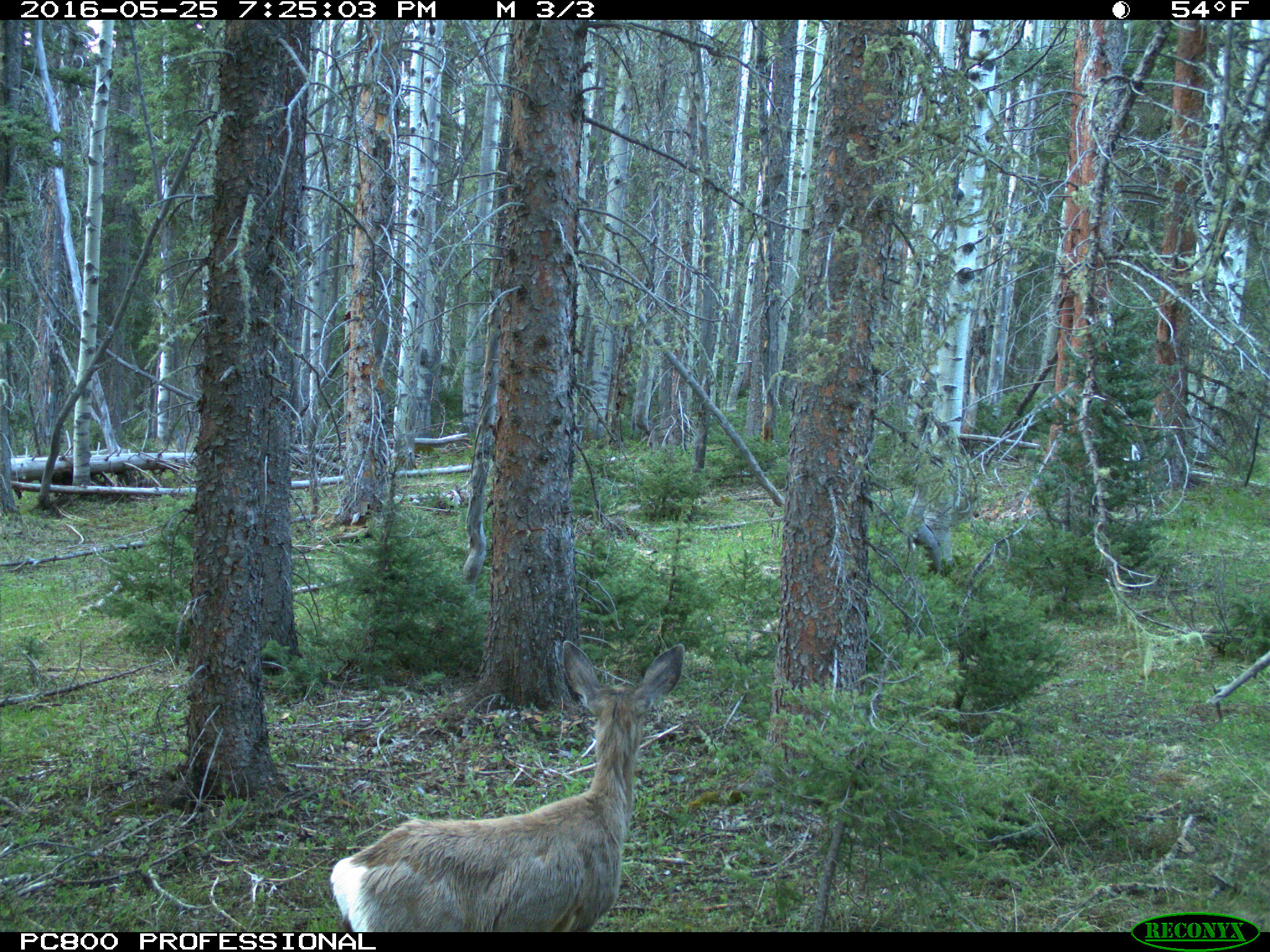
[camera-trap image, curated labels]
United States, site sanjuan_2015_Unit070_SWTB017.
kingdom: Animalia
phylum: Chordata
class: Mammalia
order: Artiodactyla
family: Cervidae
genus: Odocoileus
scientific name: Odocoileus hemionus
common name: mule deer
Odocoileus hemionus (mule deer).